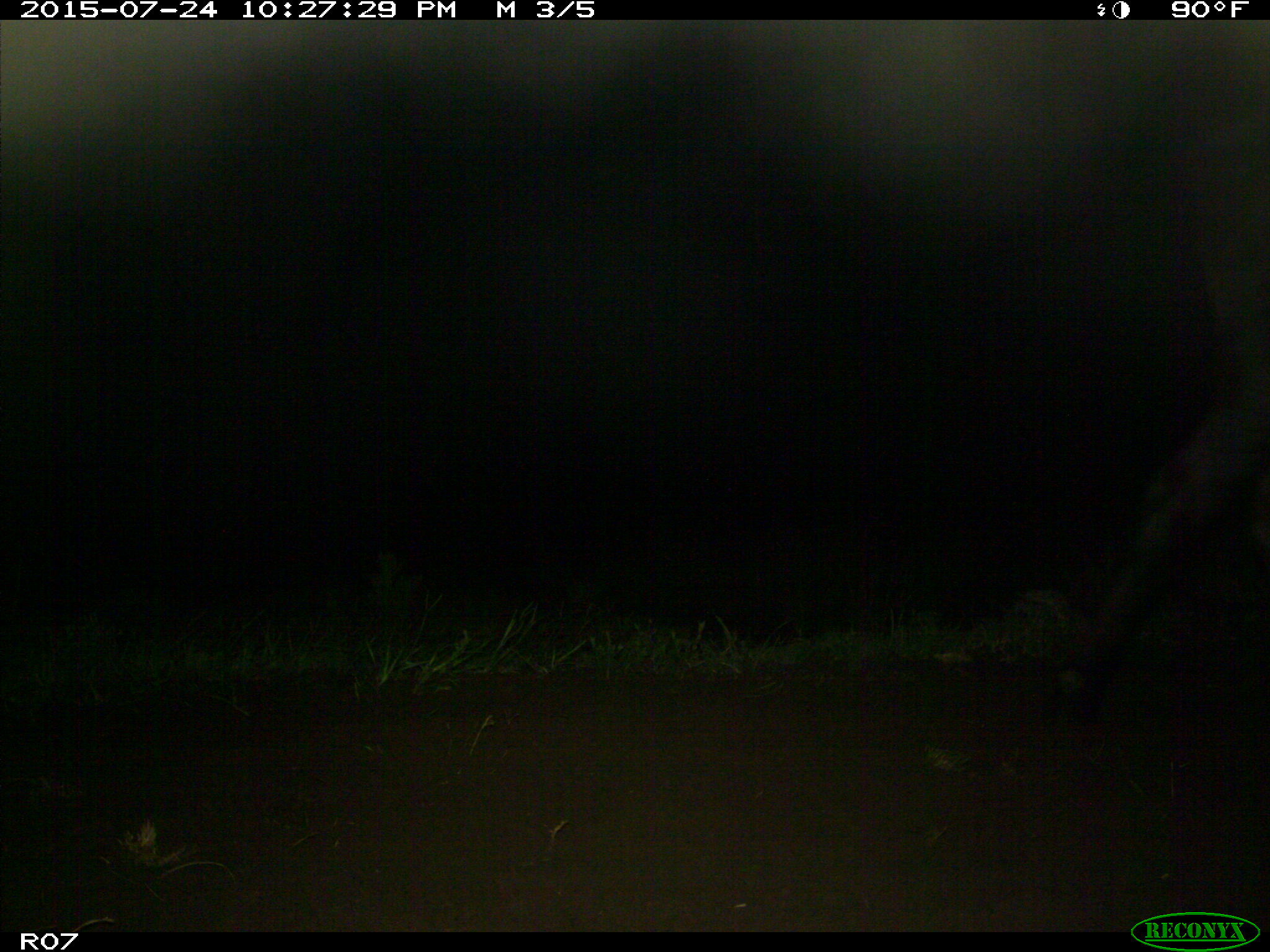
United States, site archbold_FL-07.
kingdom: Animalia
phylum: Chordata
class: Mammalia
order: Artiodactyla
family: Bovidae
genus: Bos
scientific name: Bos taurus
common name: domestic cow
Bos taurus (domestic cow).